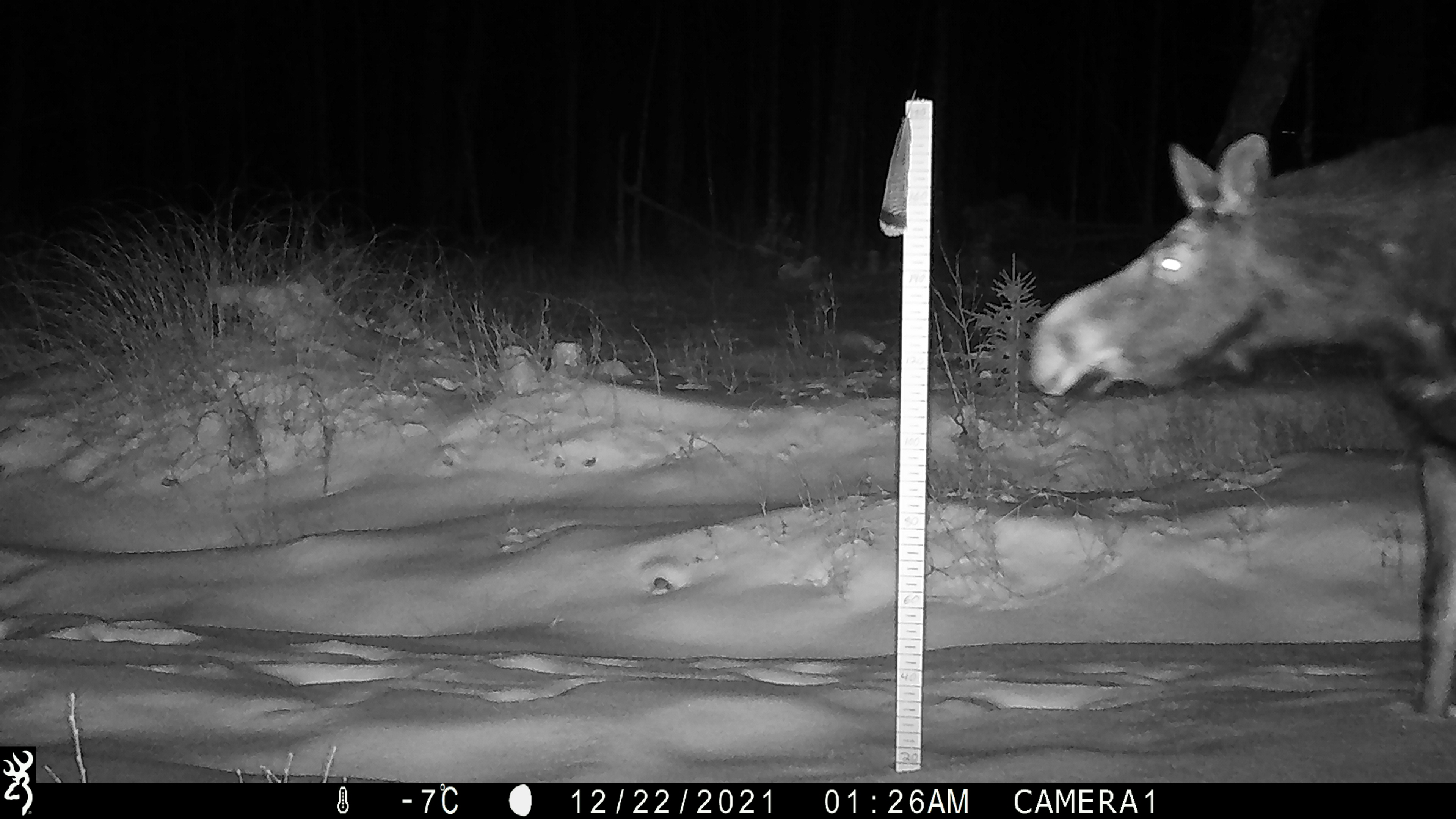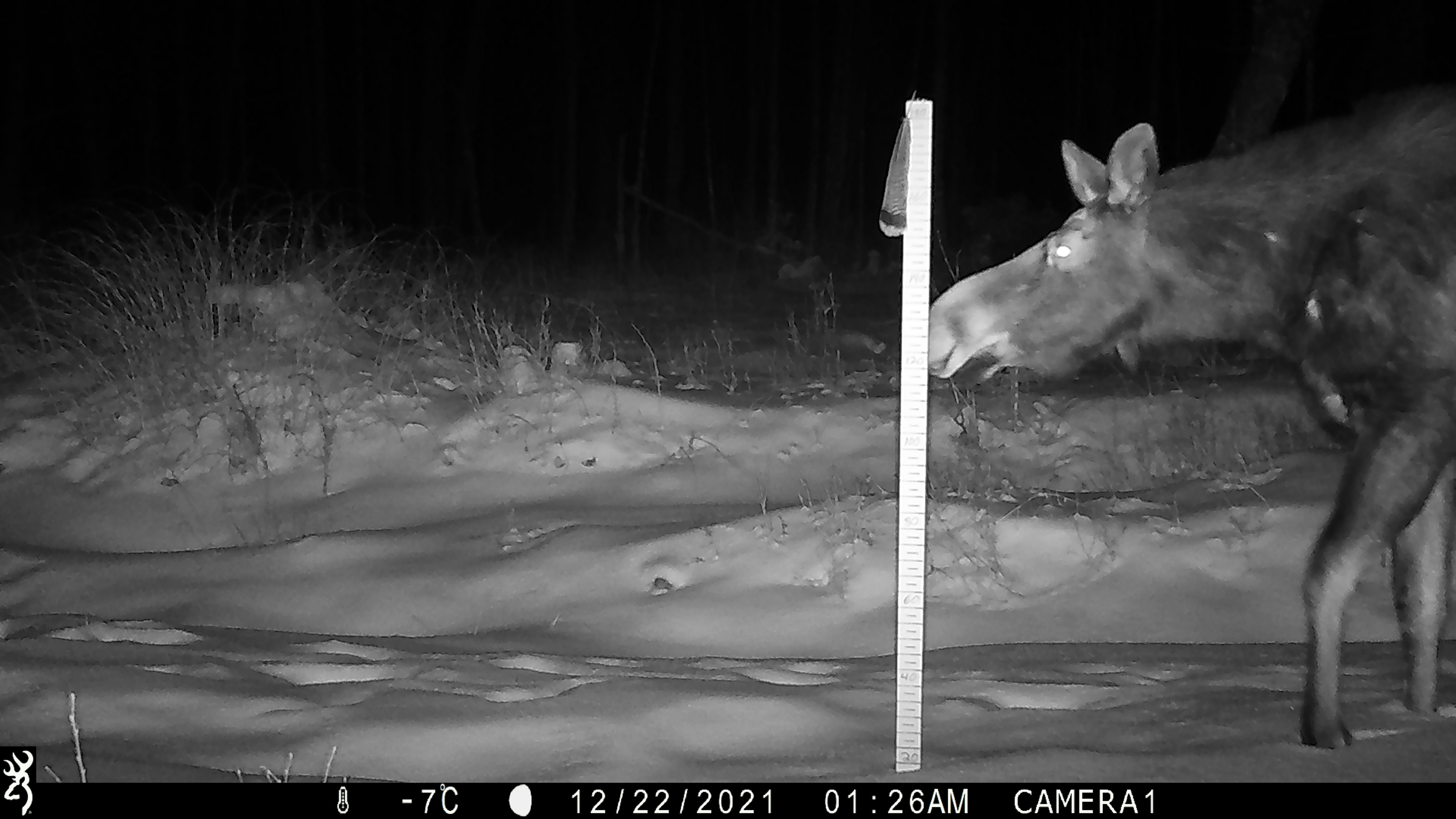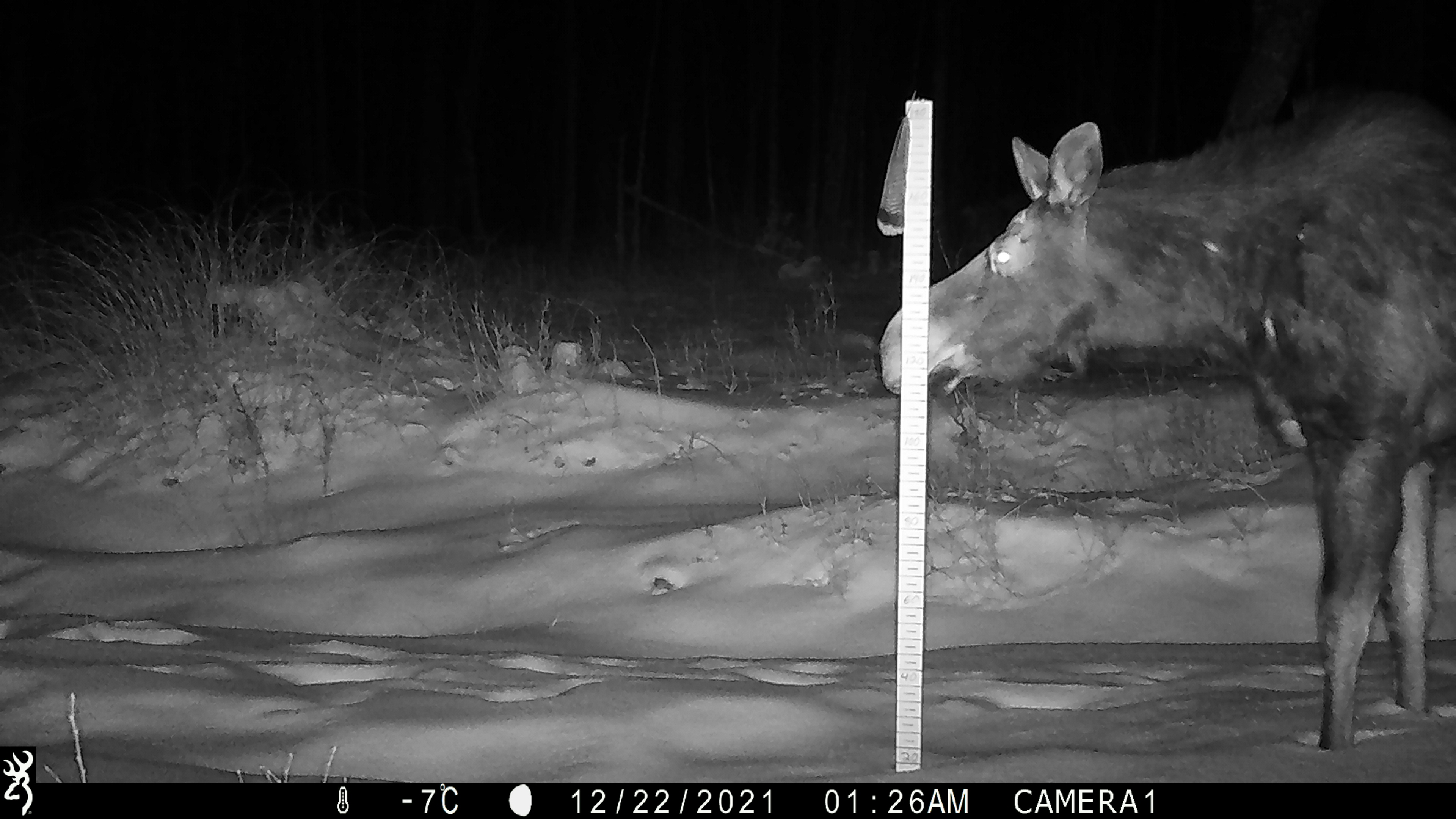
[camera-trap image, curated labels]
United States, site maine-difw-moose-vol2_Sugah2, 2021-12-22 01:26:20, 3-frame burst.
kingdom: Animalia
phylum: Chordata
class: Mammalia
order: Artiodactyla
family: Cervidae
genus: Alces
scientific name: Alces alces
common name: moose